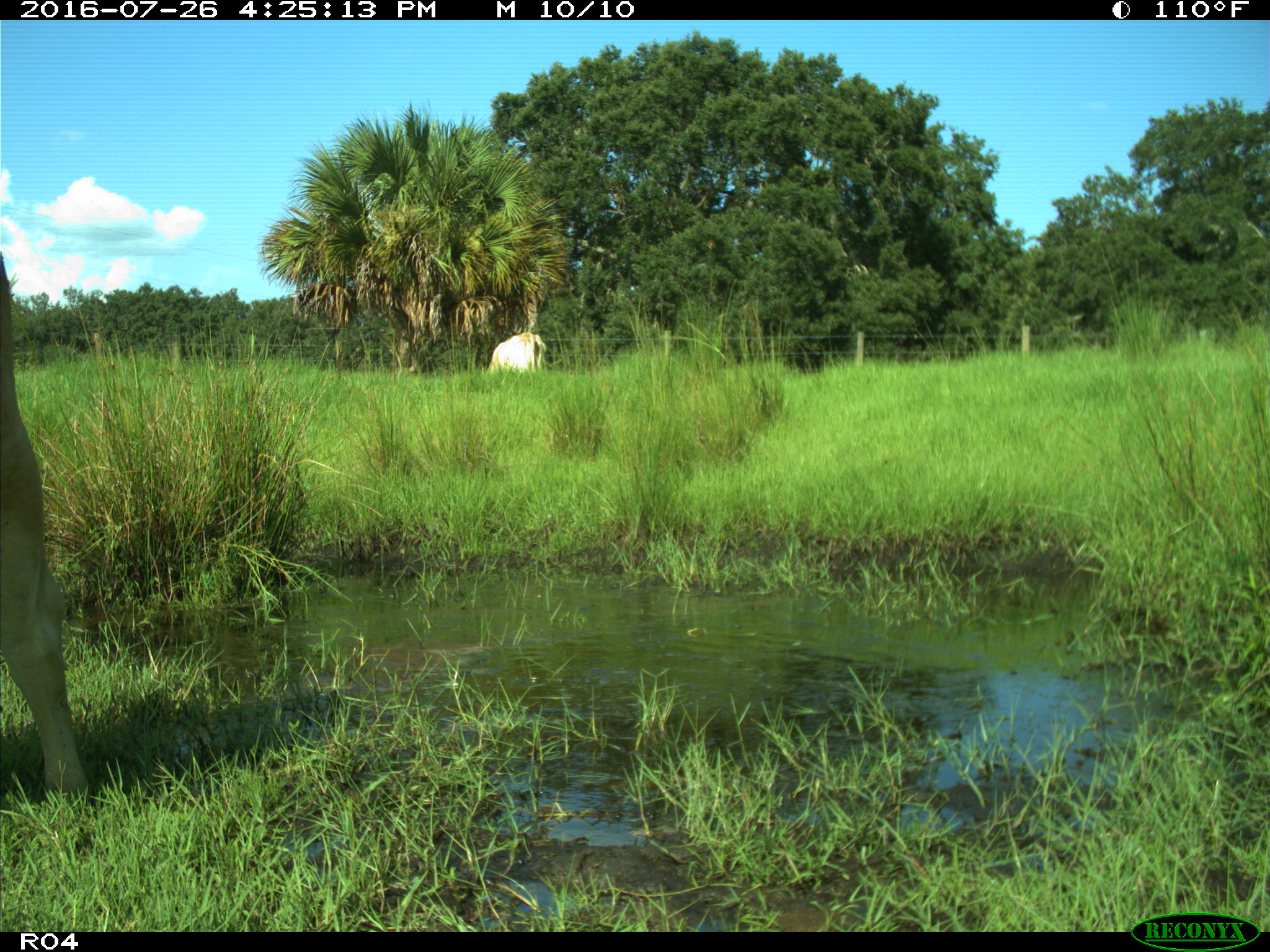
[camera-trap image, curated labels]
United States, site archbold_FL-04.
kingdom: Animalia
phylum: Chordata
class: Mammalia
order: Artiodactyla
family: Bovidae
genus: Bos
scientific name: Bos taurus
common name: domestic cow